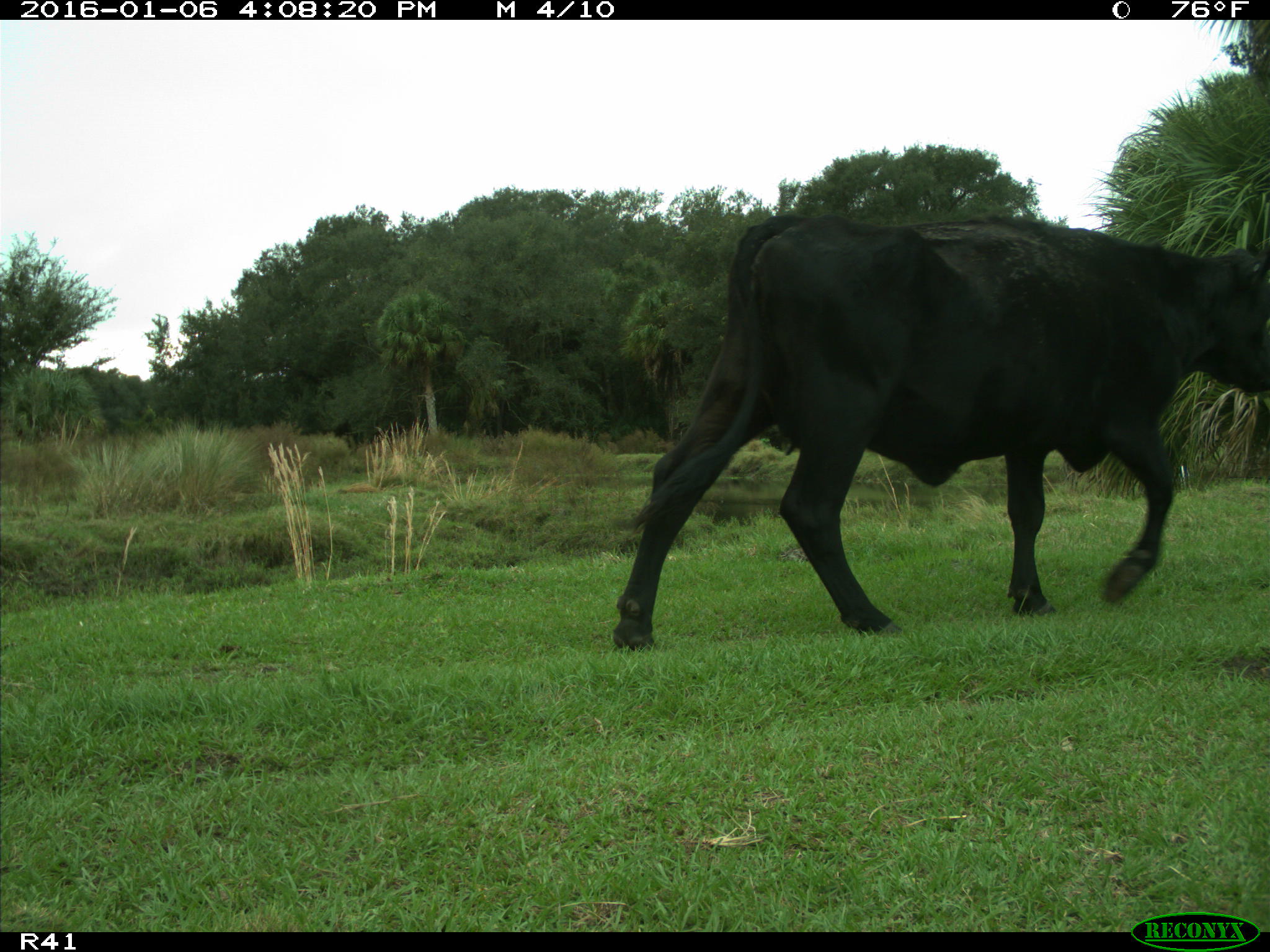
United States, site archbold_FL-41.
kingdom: Animalia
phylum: Chordata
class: Mammalia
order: Artiodactyla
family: Bovidae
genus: Bos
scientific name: Bos taurus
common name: domestic cow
Bos taurus (domestic cow).